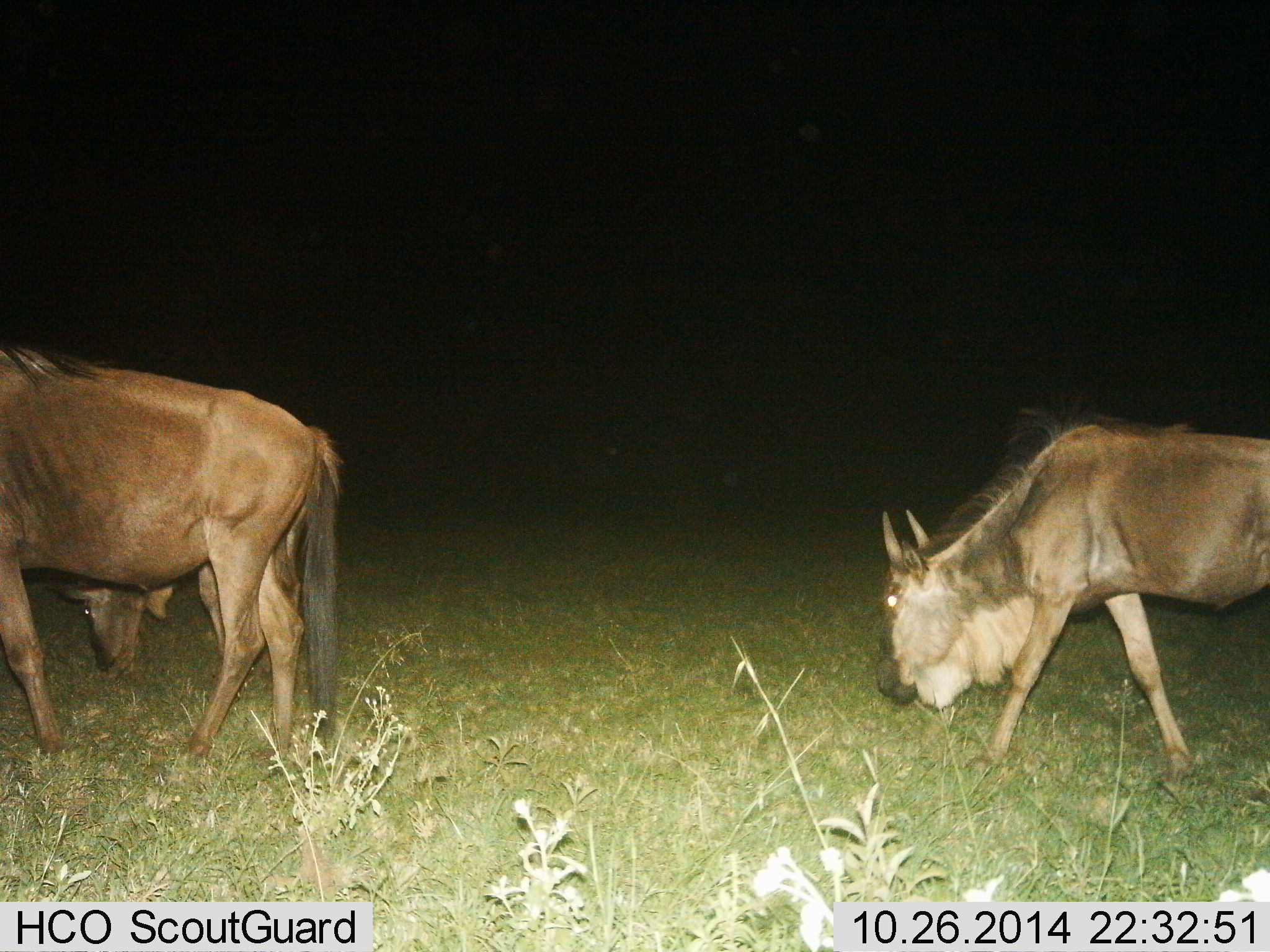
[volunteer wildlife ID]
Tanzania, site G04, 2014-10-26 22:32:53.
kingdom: Animalia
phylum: Chordata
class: Mammalia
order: Artiodactyla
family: Bovidae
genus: Connochaetes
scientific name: Connochaetes taurinus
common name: blue wildebeest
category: wildebeest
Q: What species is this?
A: Wildebeest (blue wildebeest) (Connochaetes taurinus).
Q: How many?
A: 3.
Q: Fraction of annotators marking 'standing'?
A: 40%.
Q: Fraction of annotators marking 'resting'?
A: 0%.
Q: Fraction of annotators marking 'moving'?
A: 60%.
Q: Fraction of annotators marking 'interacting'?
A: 0%.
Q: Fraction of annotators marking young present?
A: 0%.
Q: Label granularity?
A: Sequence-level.